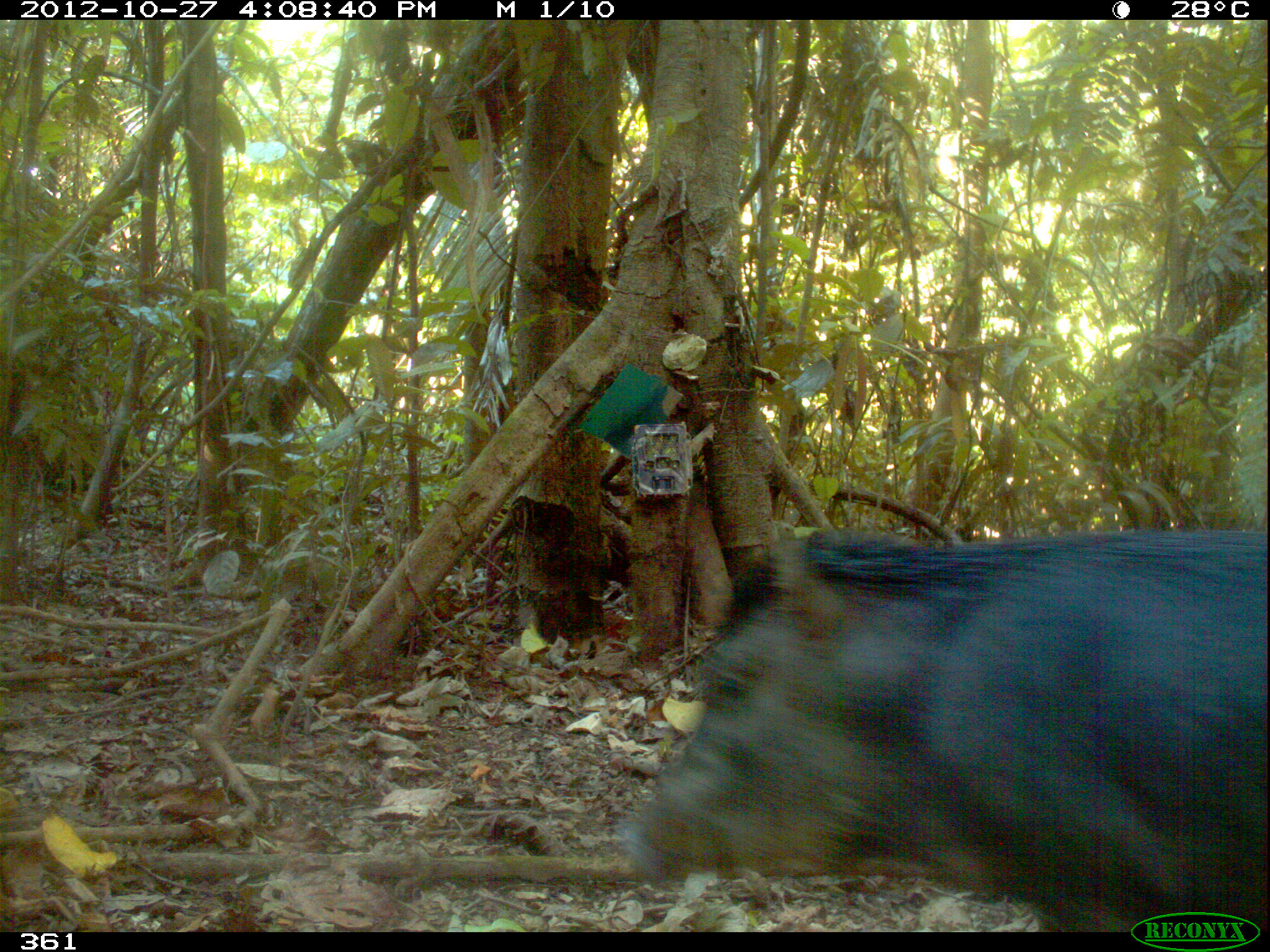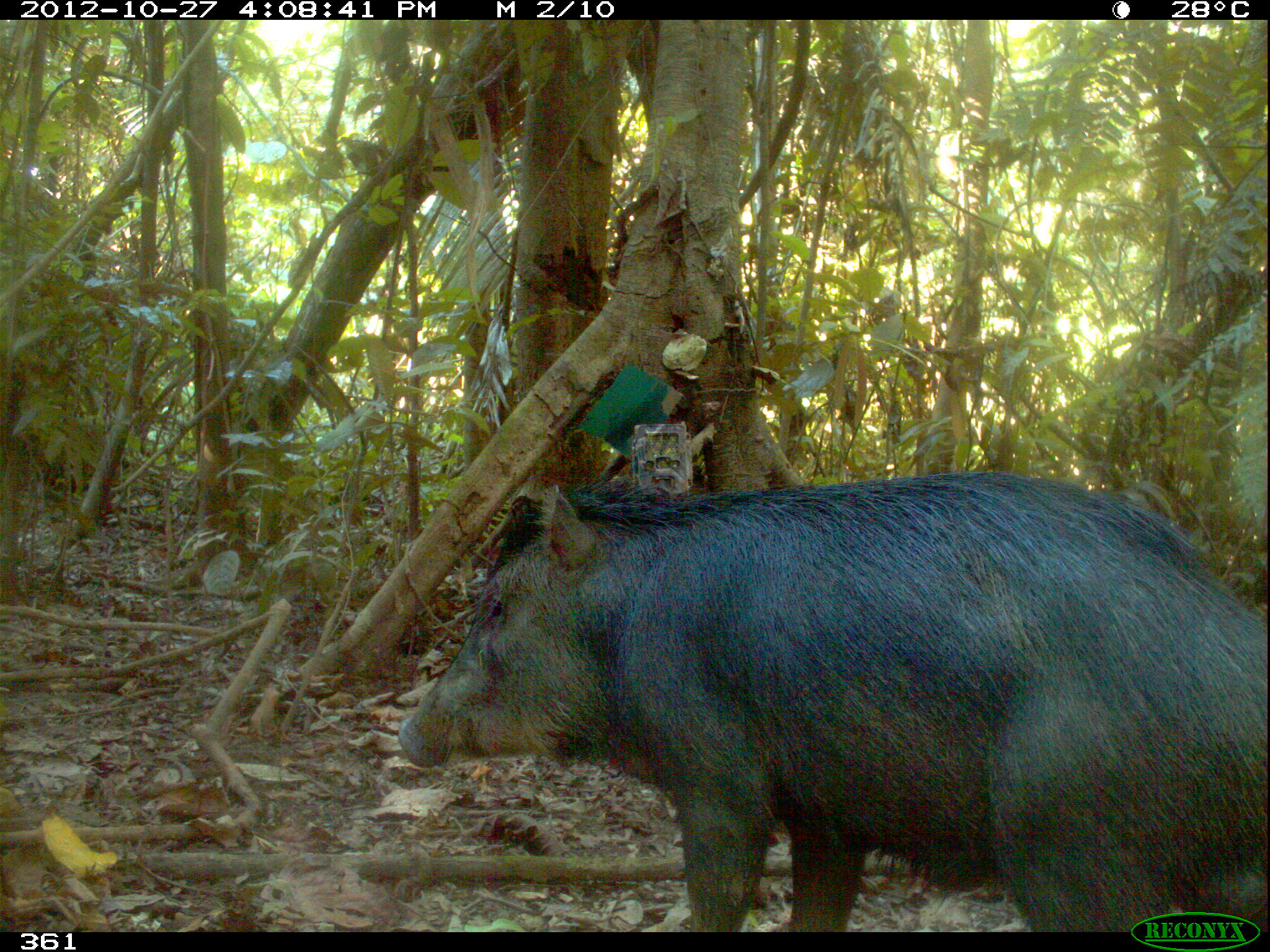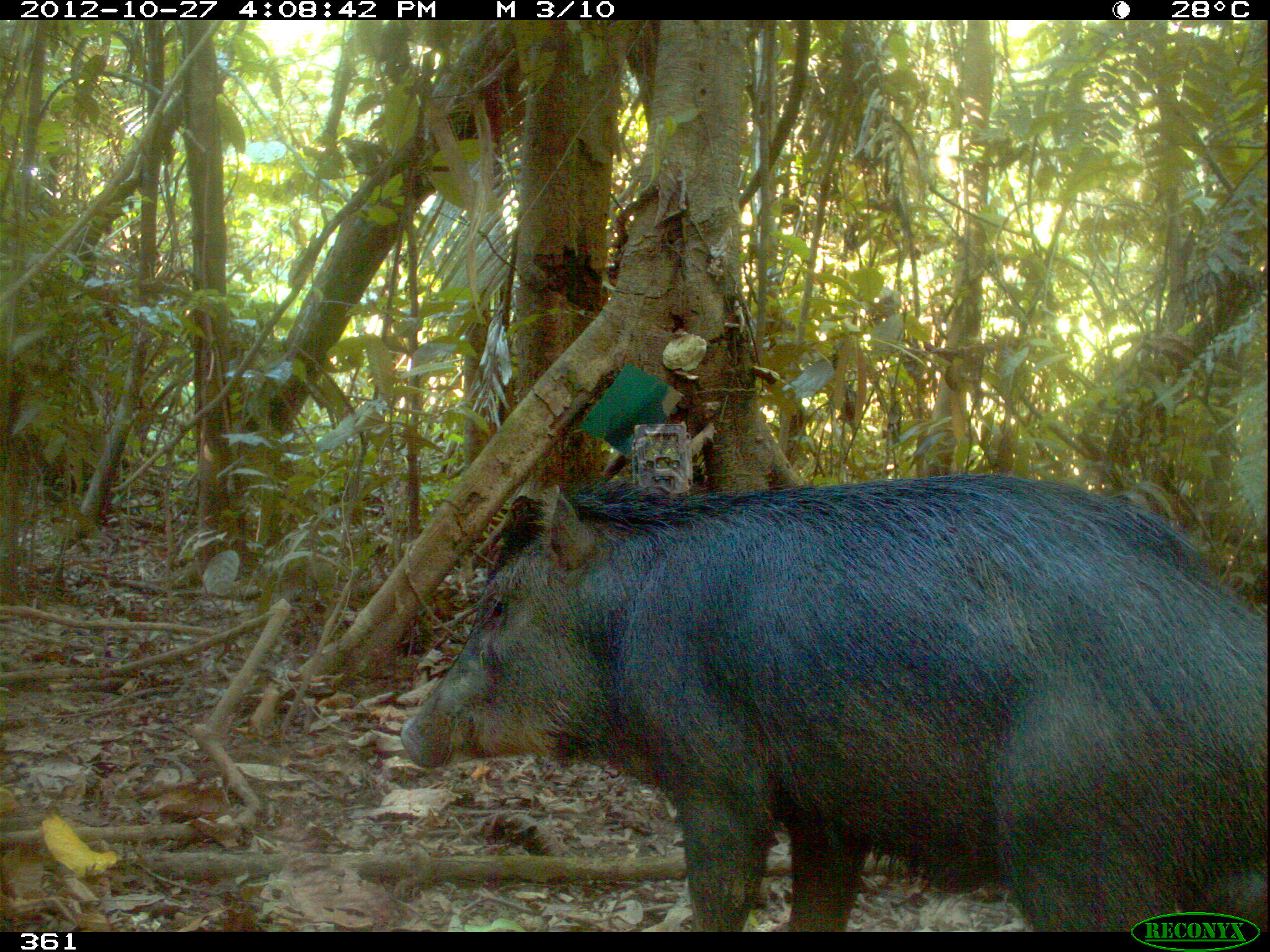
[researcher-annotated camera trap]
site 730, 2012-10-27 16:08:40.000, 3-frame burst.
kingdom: Animalia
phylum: Chordata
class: Mammalia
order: Artiodactyla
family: Tayassuidae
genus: Tayassu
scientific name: Tayassu pecari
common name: white-lipped peccary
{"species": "Tayassu pecari (white-lipped peccary)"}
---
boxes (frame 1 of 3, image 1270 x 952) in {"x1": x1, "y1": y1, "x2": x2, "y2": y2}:
tayassu pecari: {"x1": 613, "y1": 517, "x2": 1270, "y2": 930}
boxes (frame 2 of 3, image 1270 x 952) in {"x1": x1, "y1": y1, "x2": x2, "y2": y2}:
tayassu pecari: {"x1": 392, "y1": 468, "x2": 1269, "y2": 931}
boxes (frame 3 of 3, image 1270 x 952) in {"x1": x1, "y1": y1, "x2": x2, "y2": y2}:
tayassu pecari: {"x1": 397, "y1": 469, "x2": 1269, "y2": 932}